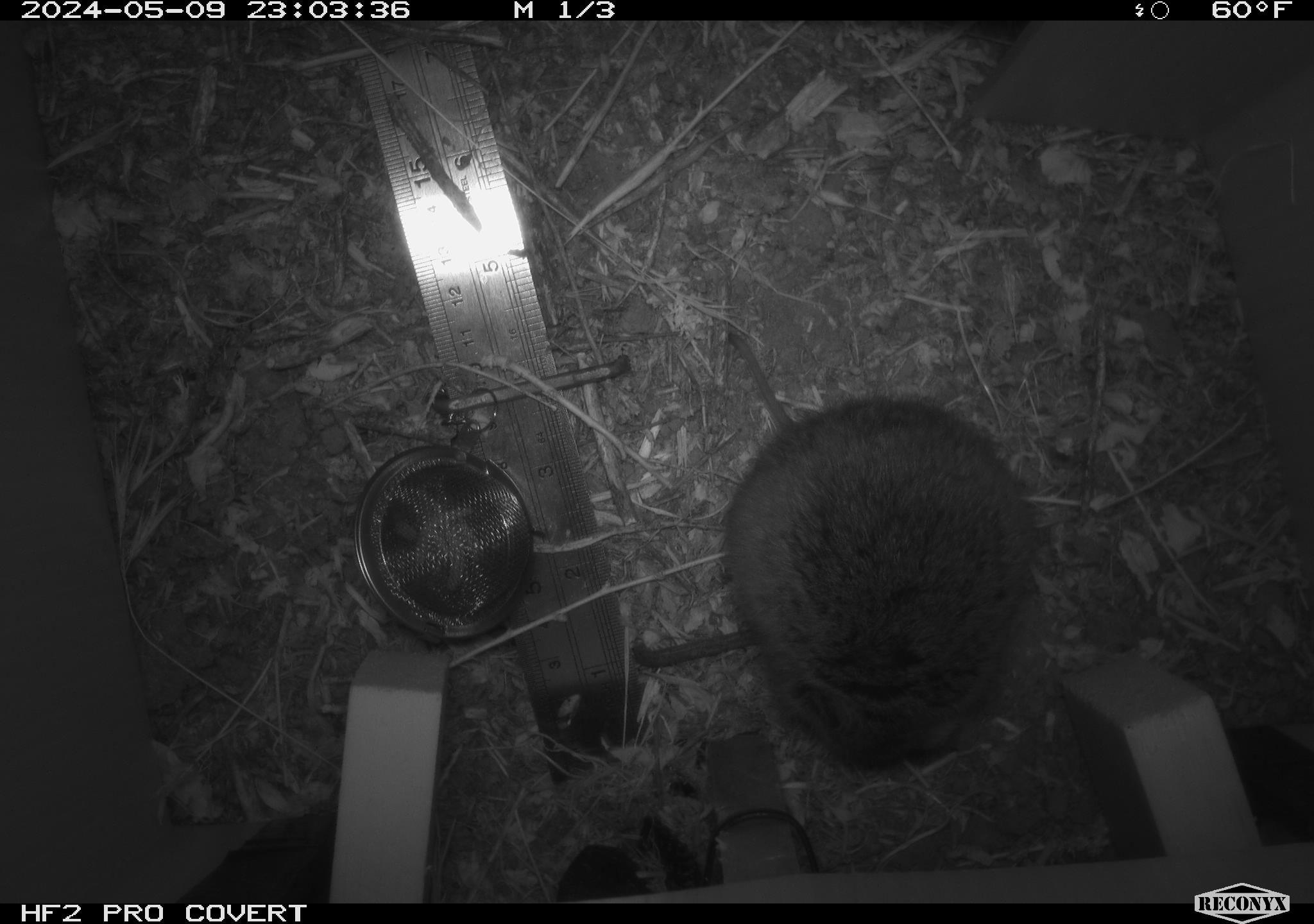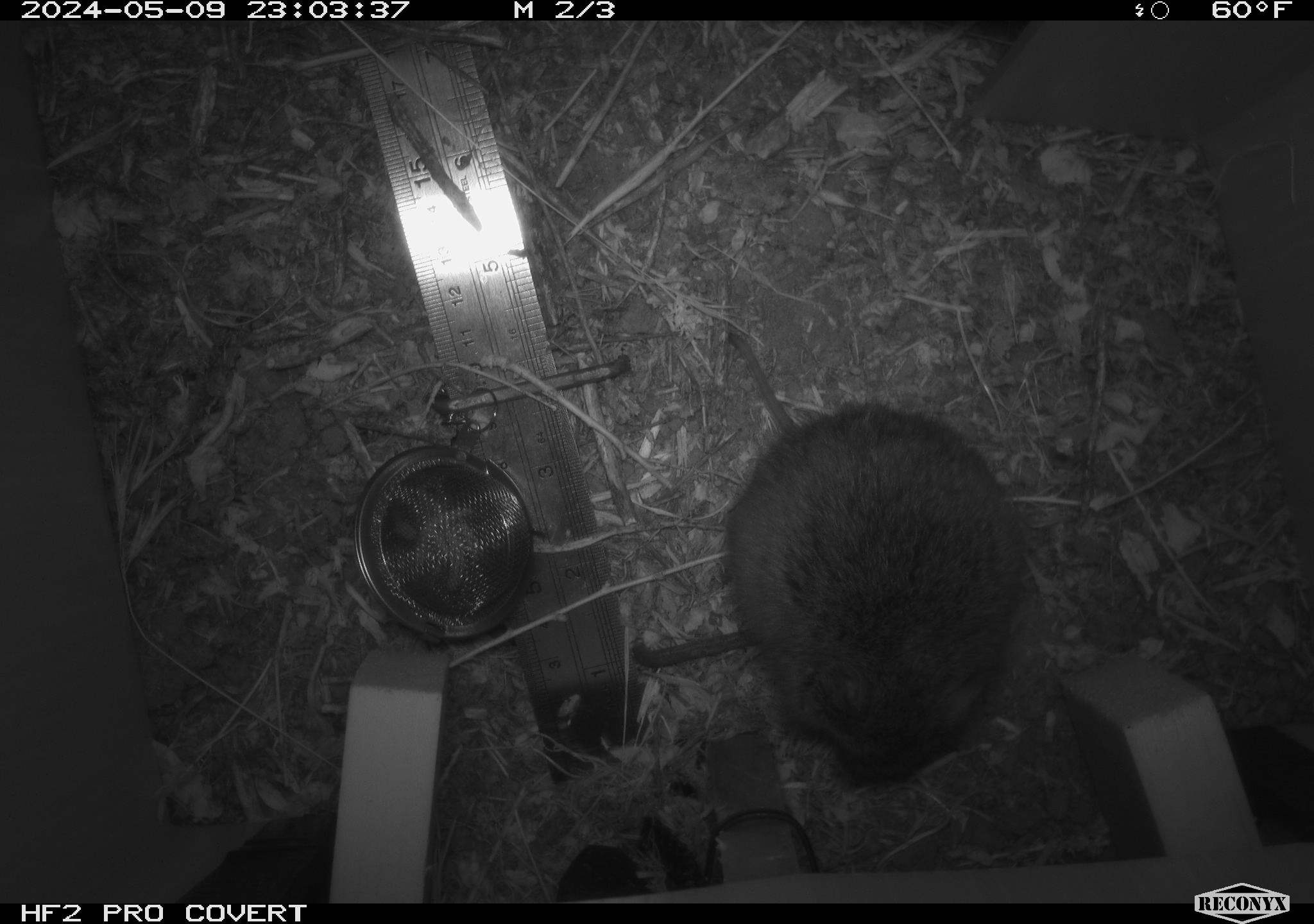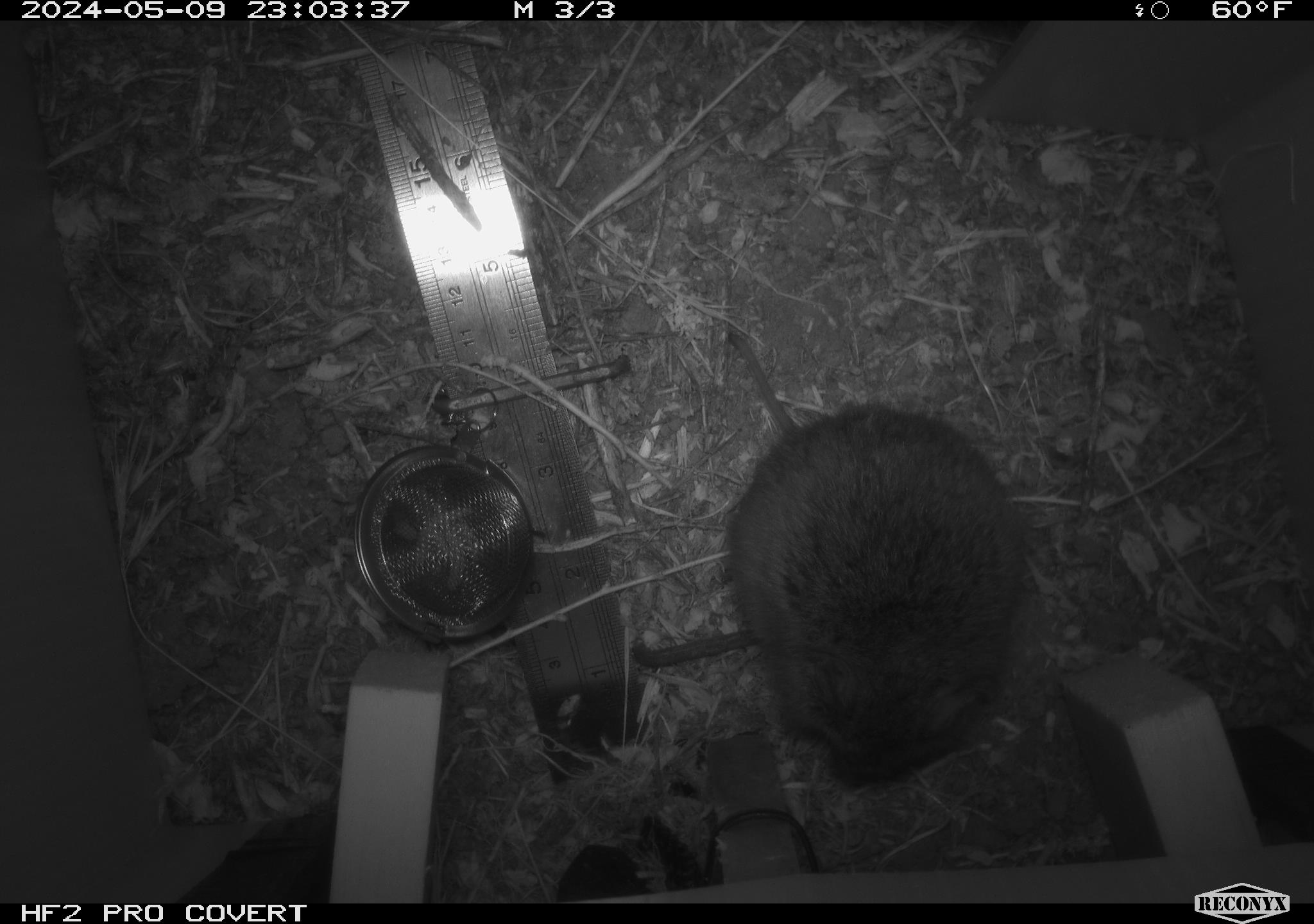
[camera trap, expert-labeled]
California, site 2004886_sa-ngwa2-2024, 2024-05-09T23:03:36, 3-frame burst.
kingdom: Animalia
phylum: Chordata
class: Mammalia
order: Rodentia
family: Cricetidae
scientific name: Arvicolinae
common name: voles, lemmings, and muskrats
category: arvicolinae subfamily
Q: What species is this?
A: Arvicolinae subfamily (voles, lemmings, and muskrats) (Arvicolinae).